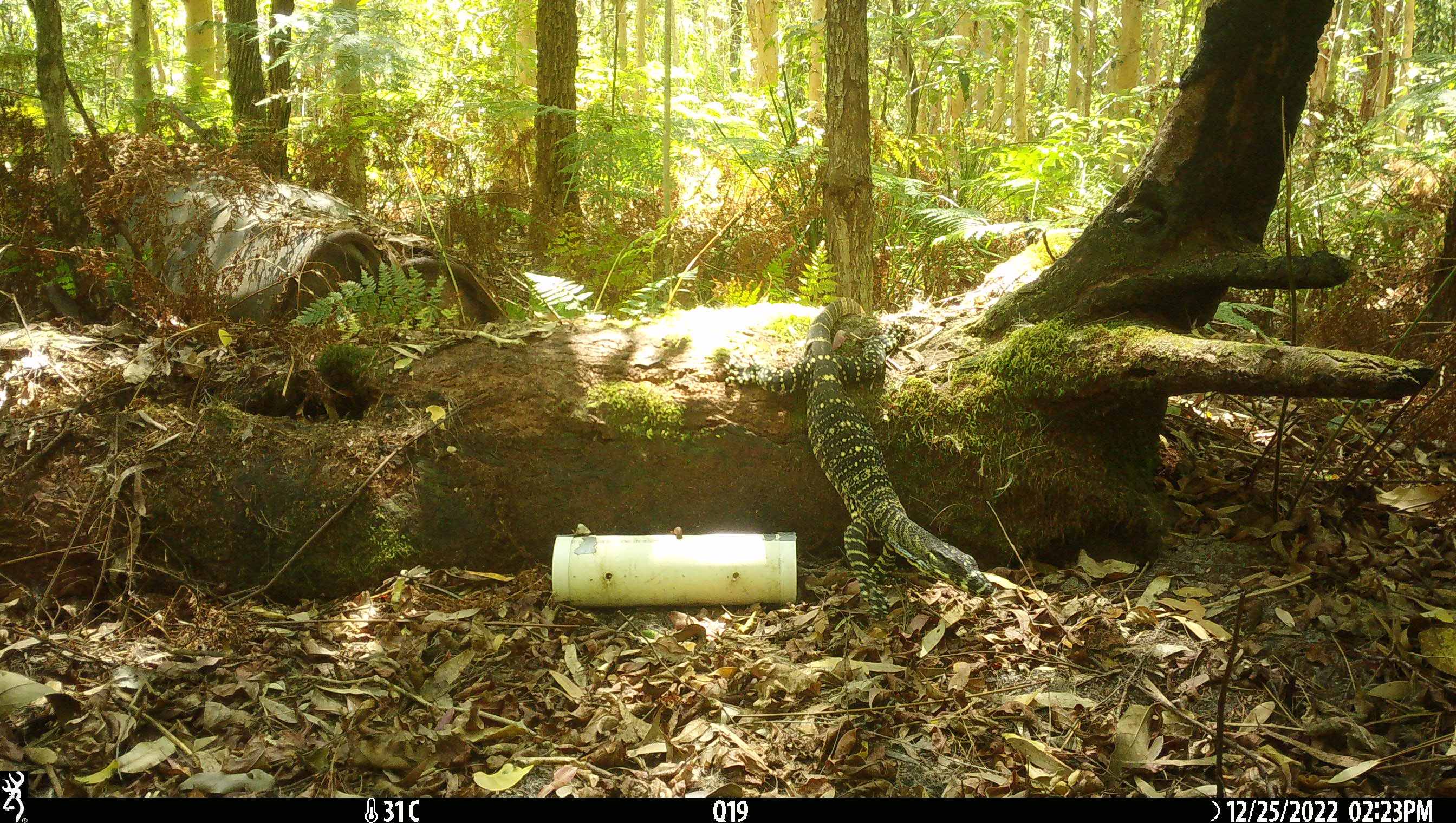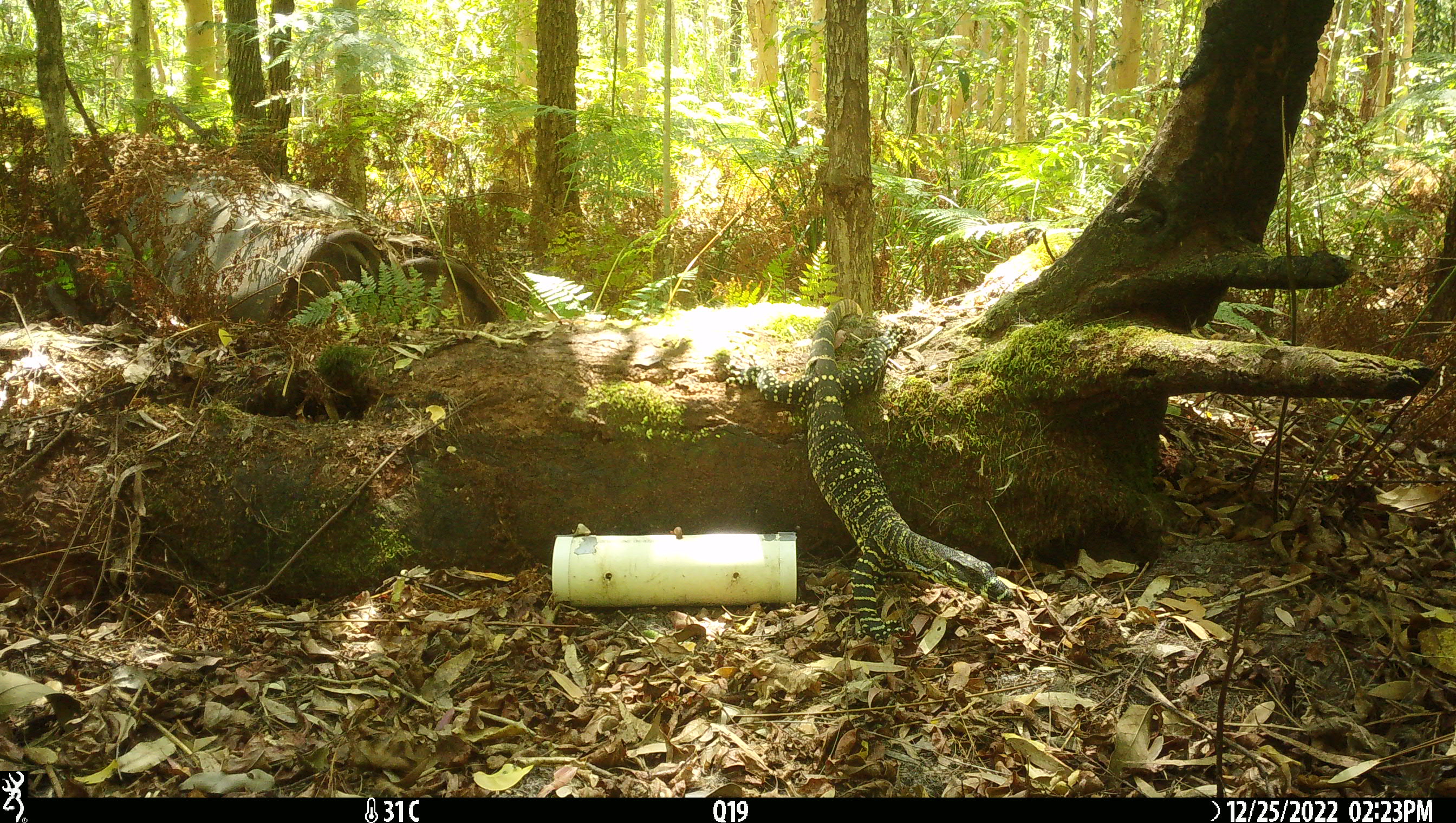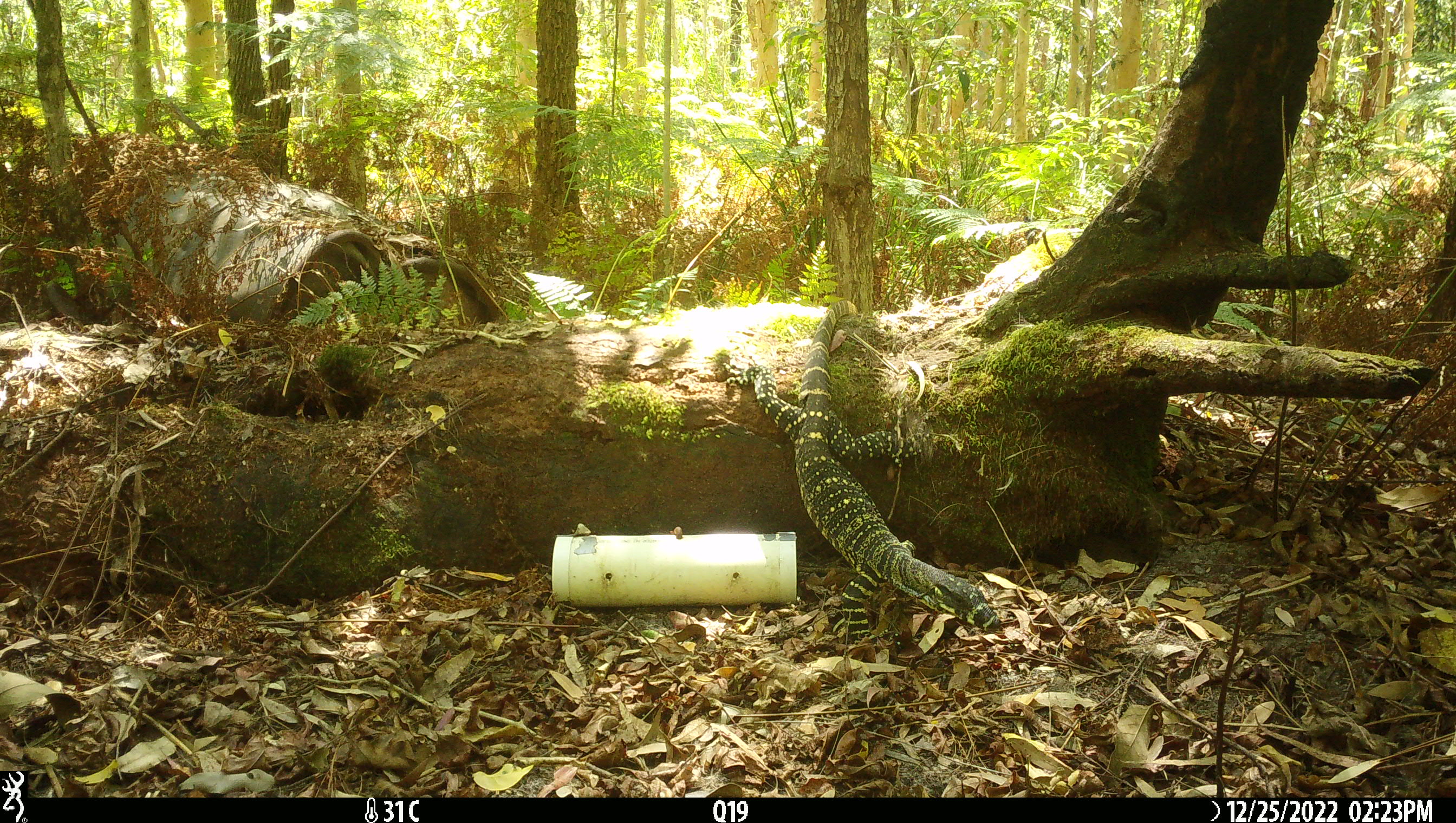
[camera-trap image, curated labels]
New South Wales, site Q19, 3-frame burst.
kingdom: Animalia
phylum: Chordata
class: Reptilia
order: Squamata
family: Varanidae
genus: Varanus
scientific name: Varanus varius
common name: lace monitor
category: goanna